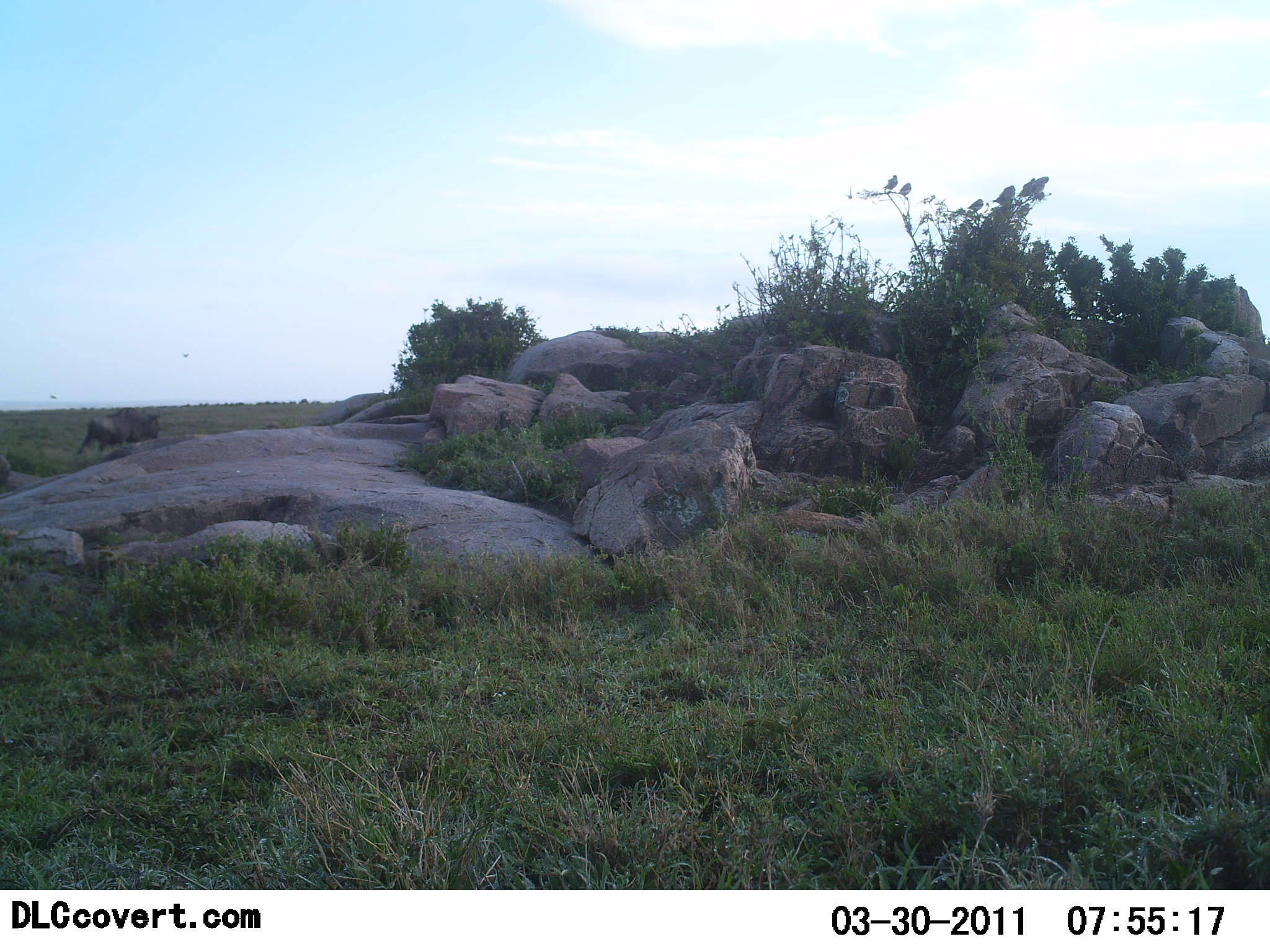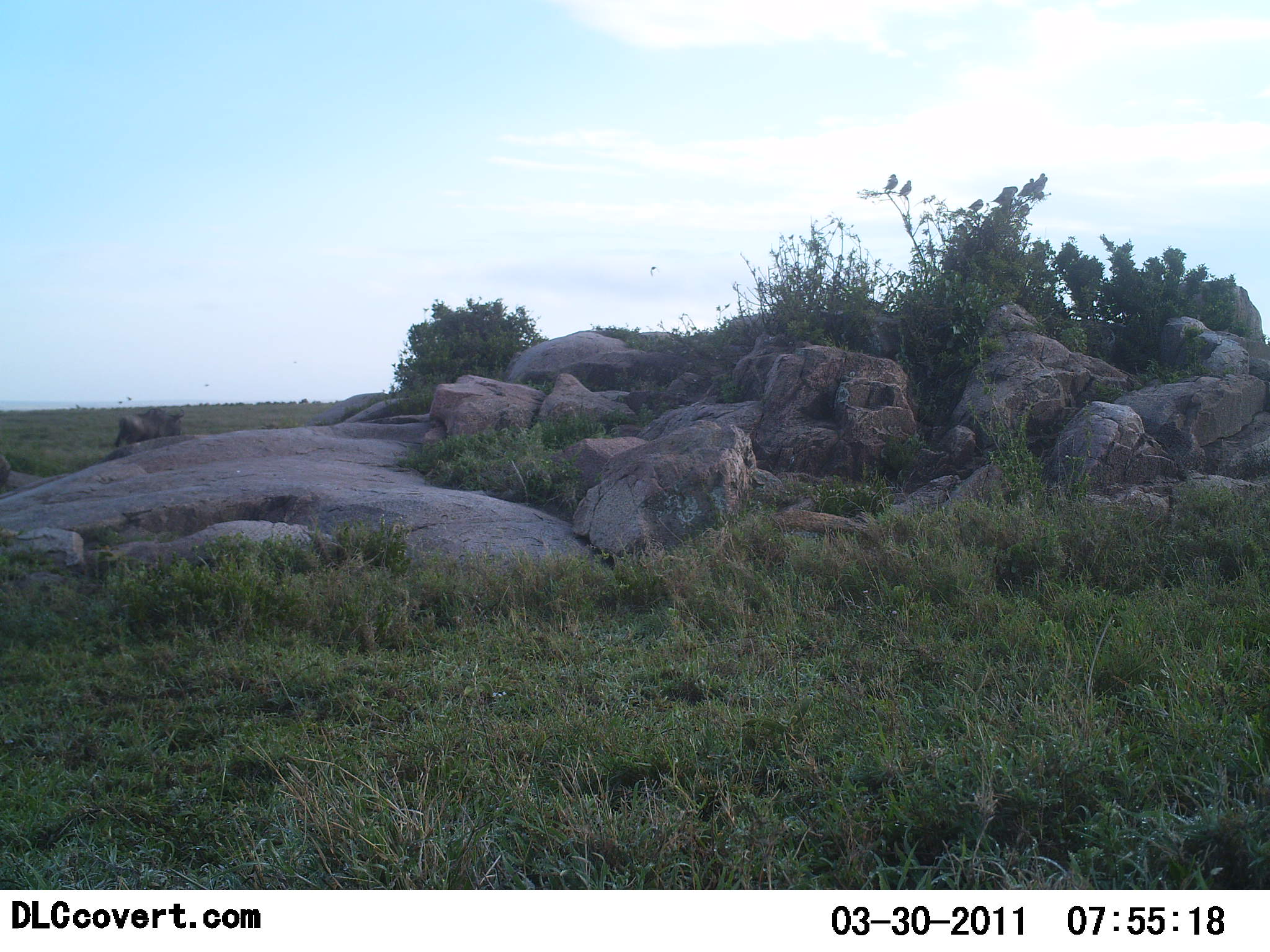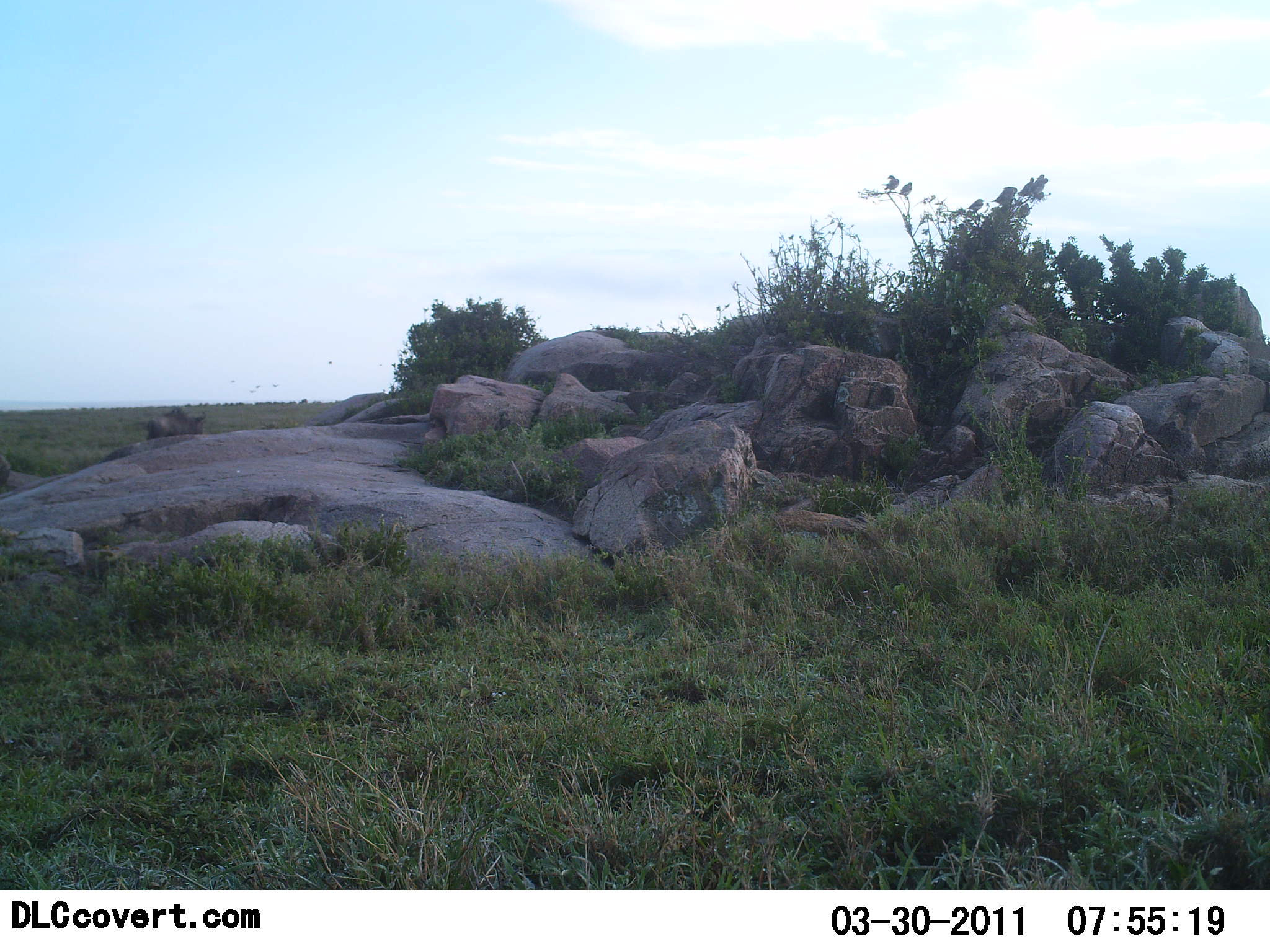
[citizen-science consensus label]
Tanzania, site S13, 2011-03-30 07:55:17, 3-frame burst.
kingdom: Animalia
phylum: Chordata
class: Mammalia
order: Artiodactyla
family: Bovidae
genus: Connochaetes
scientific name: Connochaetes taurinus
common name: blue wildebeest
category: wildebeest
Wildebeest (blue wildebeest) (Connochaetes taurinus), count 1. Behavior (volunteer vote fractions): standing 0%, resting 0%, moving 100%, interacting 0%. Young present (vote fraction): 0%. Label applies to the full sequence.